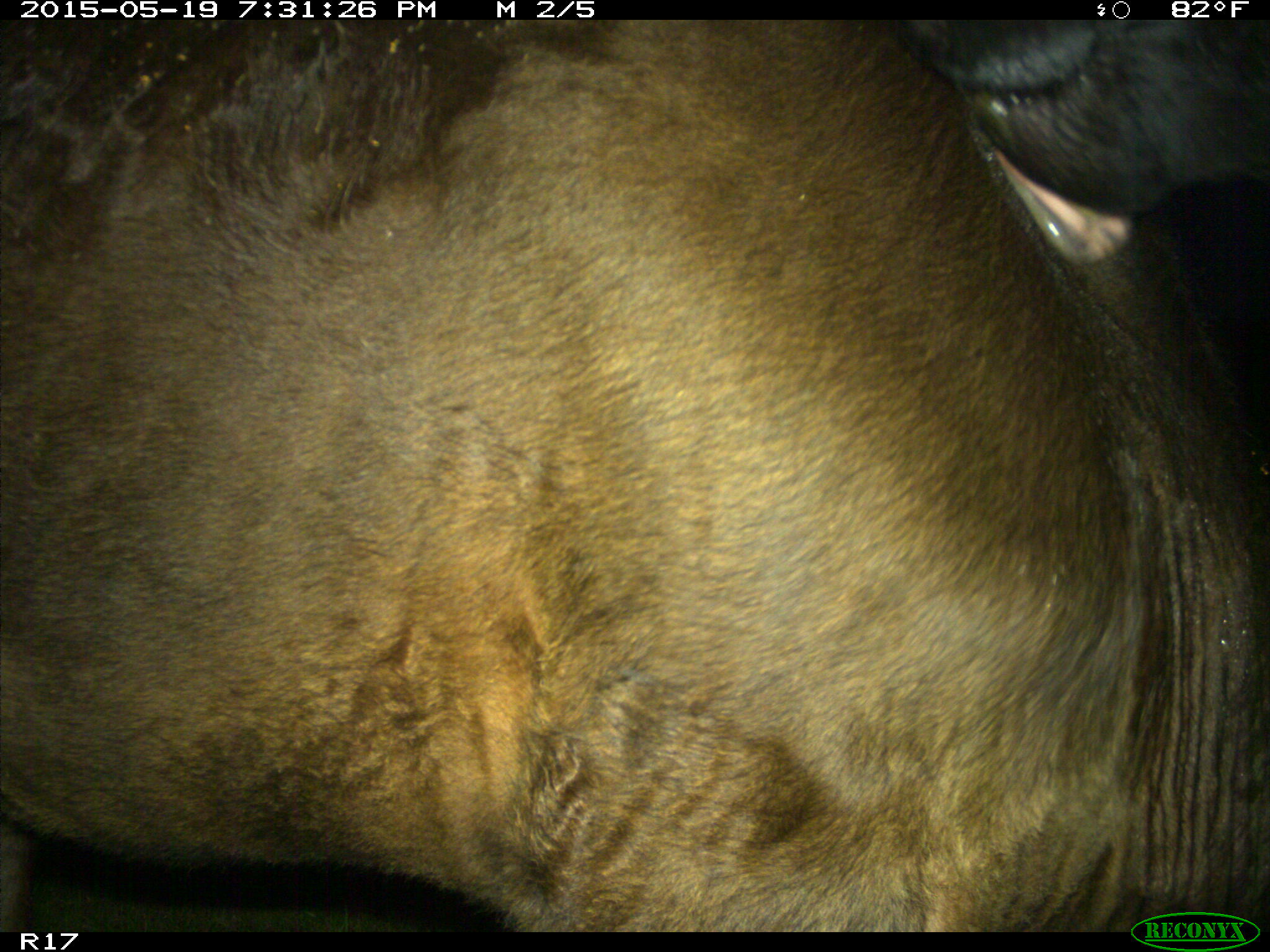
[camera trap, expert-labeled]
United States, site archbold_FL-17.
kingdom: Animalia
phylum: Chordata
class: Mammalia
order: Artiodactyla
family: Bovidae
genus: Bos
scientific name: Bos taurus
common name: domestic cow